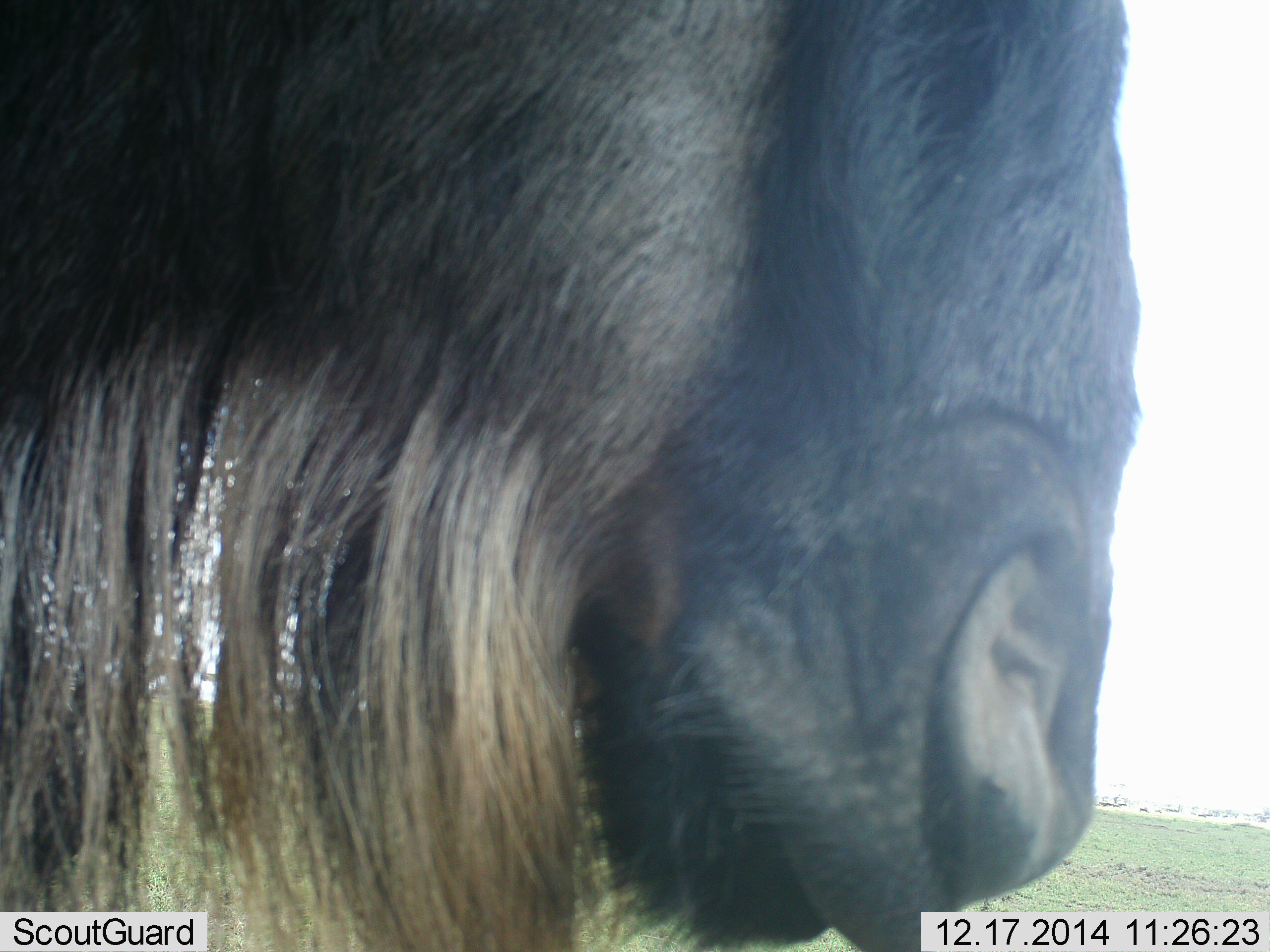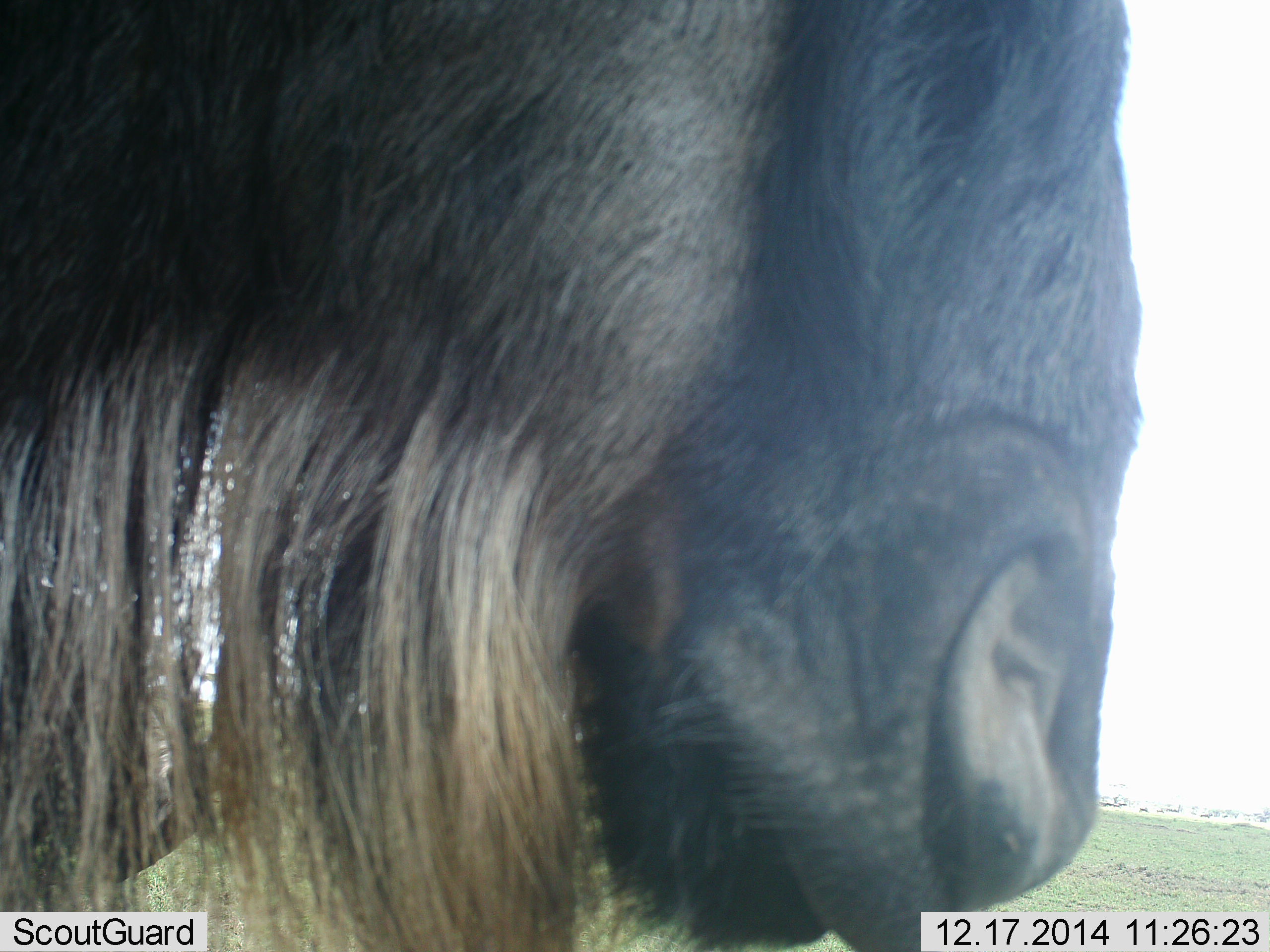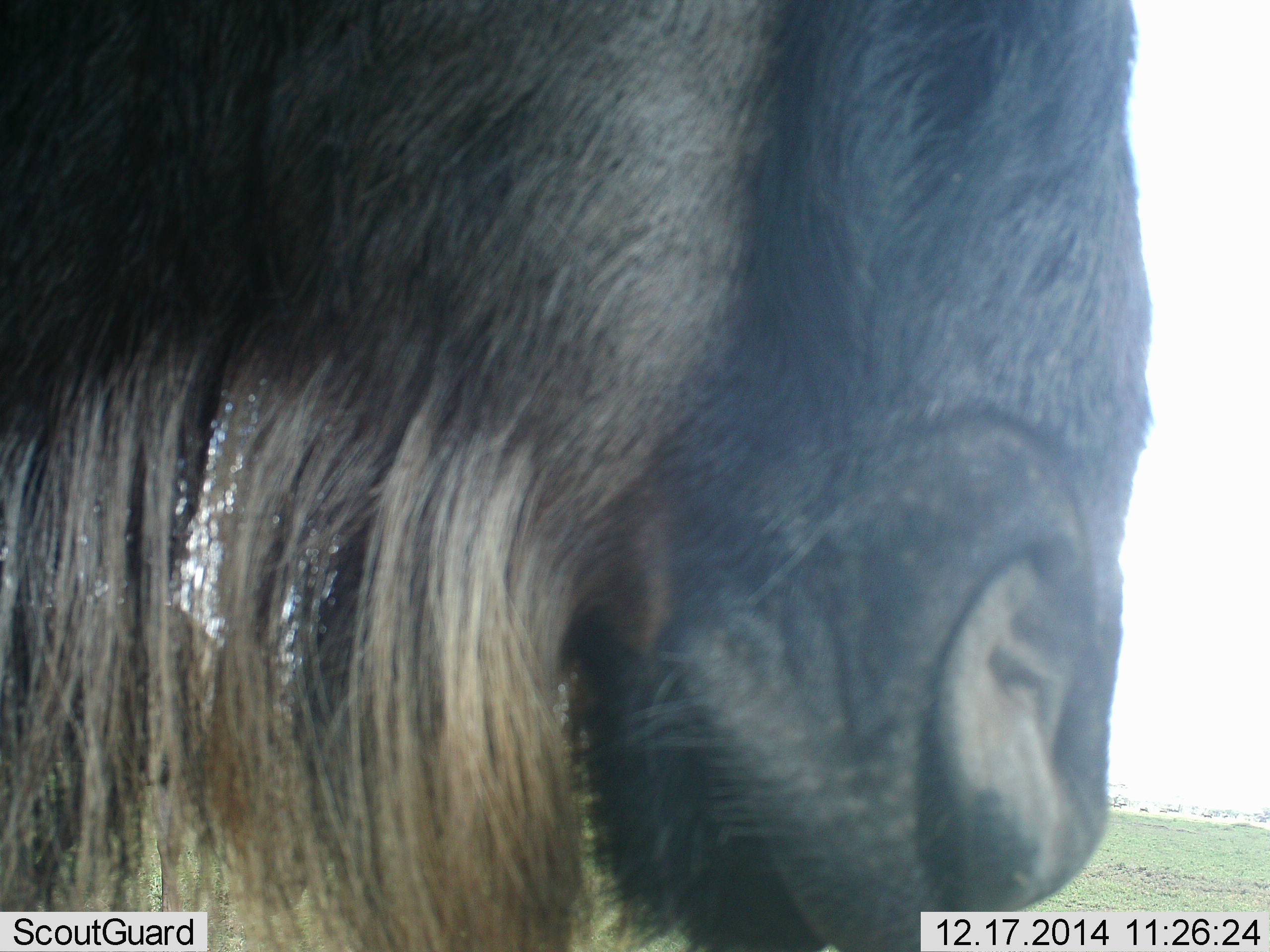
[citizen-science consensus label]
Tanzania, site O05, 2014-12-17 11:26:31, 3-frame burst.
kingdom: Animalia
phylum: Chordata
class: Mammalia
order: Artiodactyla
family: Bovidae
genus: Connochaetes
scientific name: Connochaetes taurinus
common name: blue wildebeest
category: wildebeest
Wildebeest (blue wildebeest) (Connochaetes taurinus), count 1. Behavior (volunteer vote fractions): standing 100%, resting 0%, moving 30%, interacting 0%. Young present (vote fraction): 0%. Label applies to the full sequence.